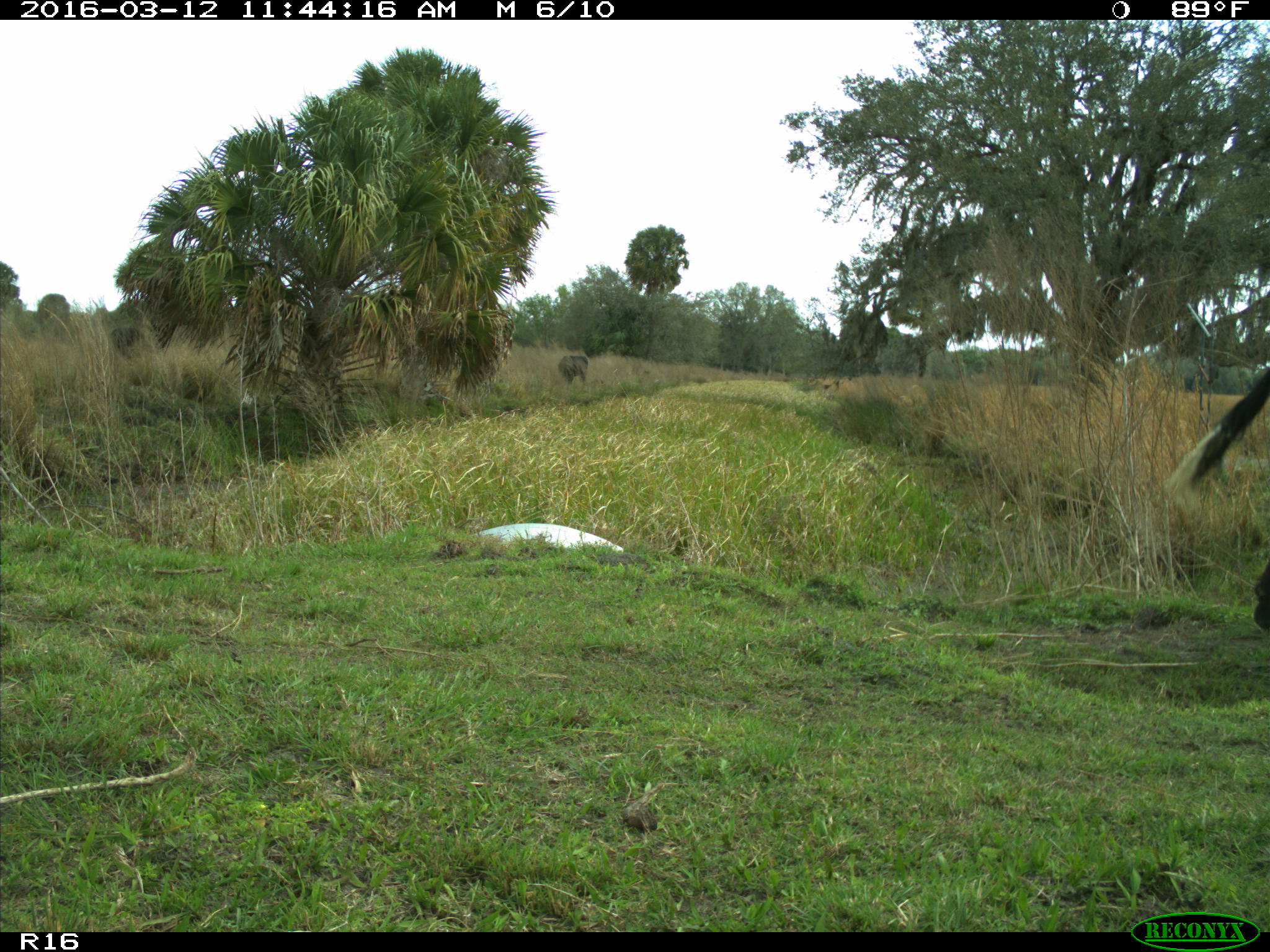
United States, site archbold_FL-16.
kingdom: Animalia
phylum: Chordata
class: Mammalia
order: Artiodactyla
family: Bovidae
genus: Bos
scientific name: Bos taurus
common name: domestic cow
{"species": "Bos taurus (domestic cow)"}